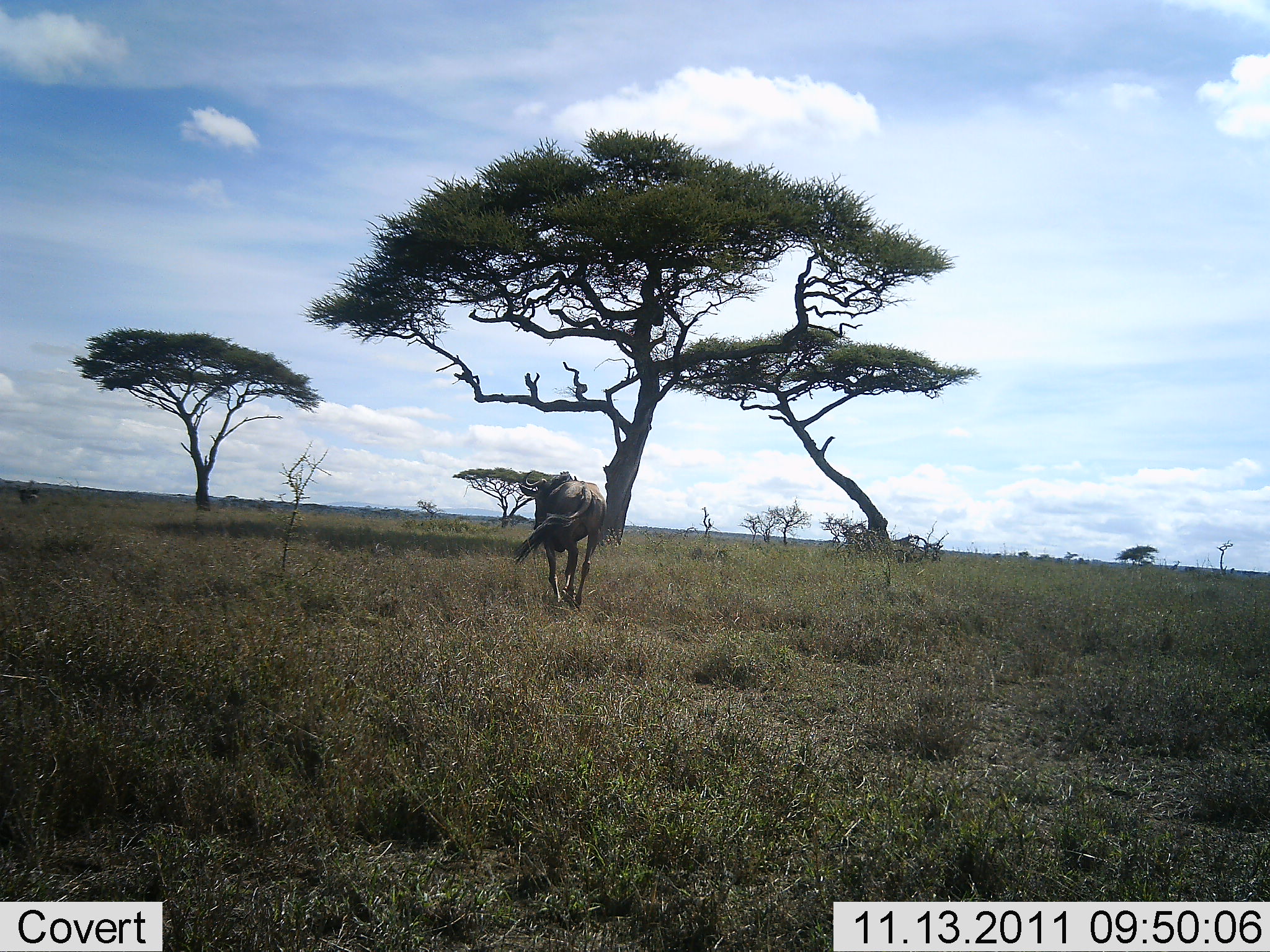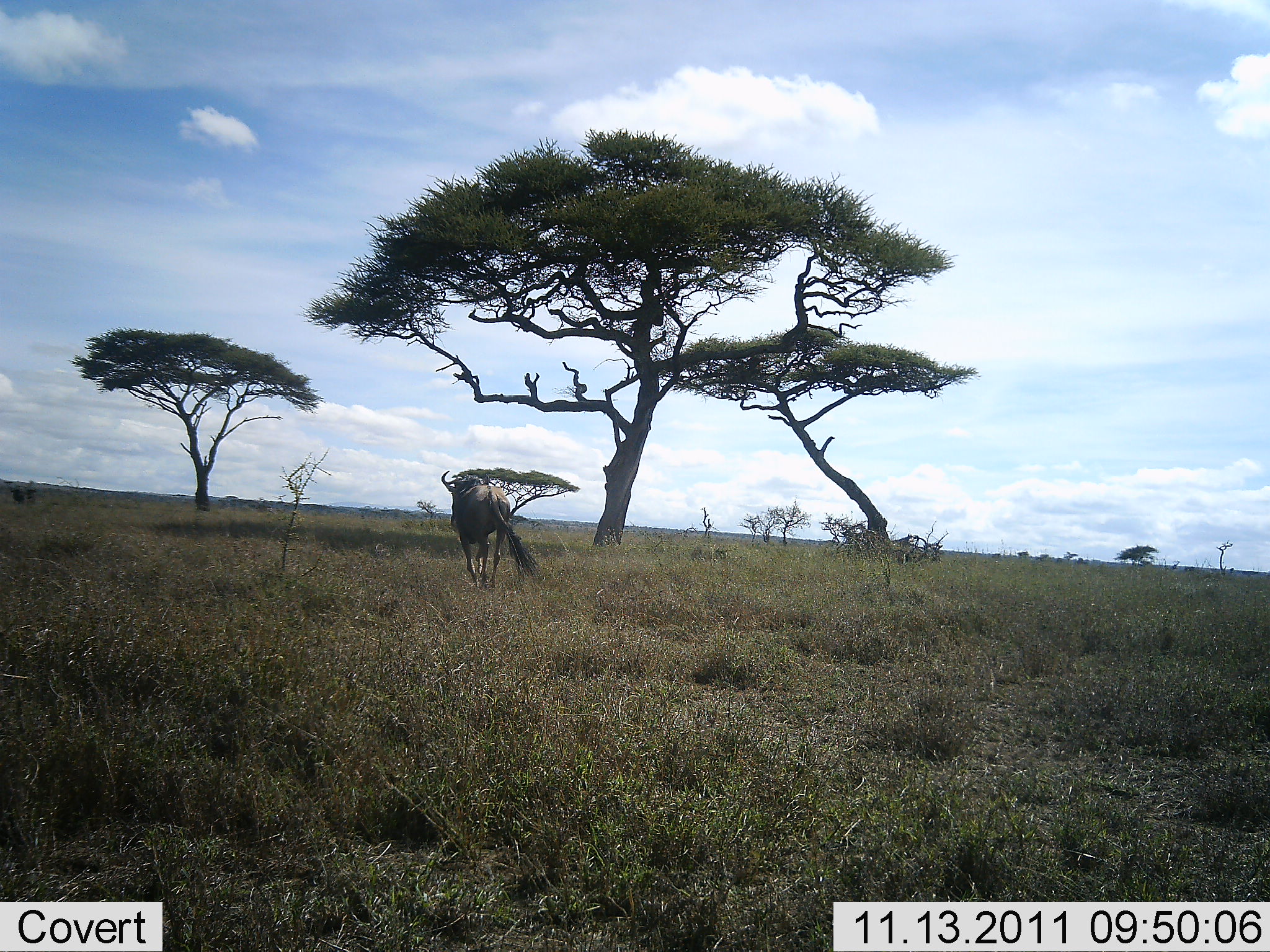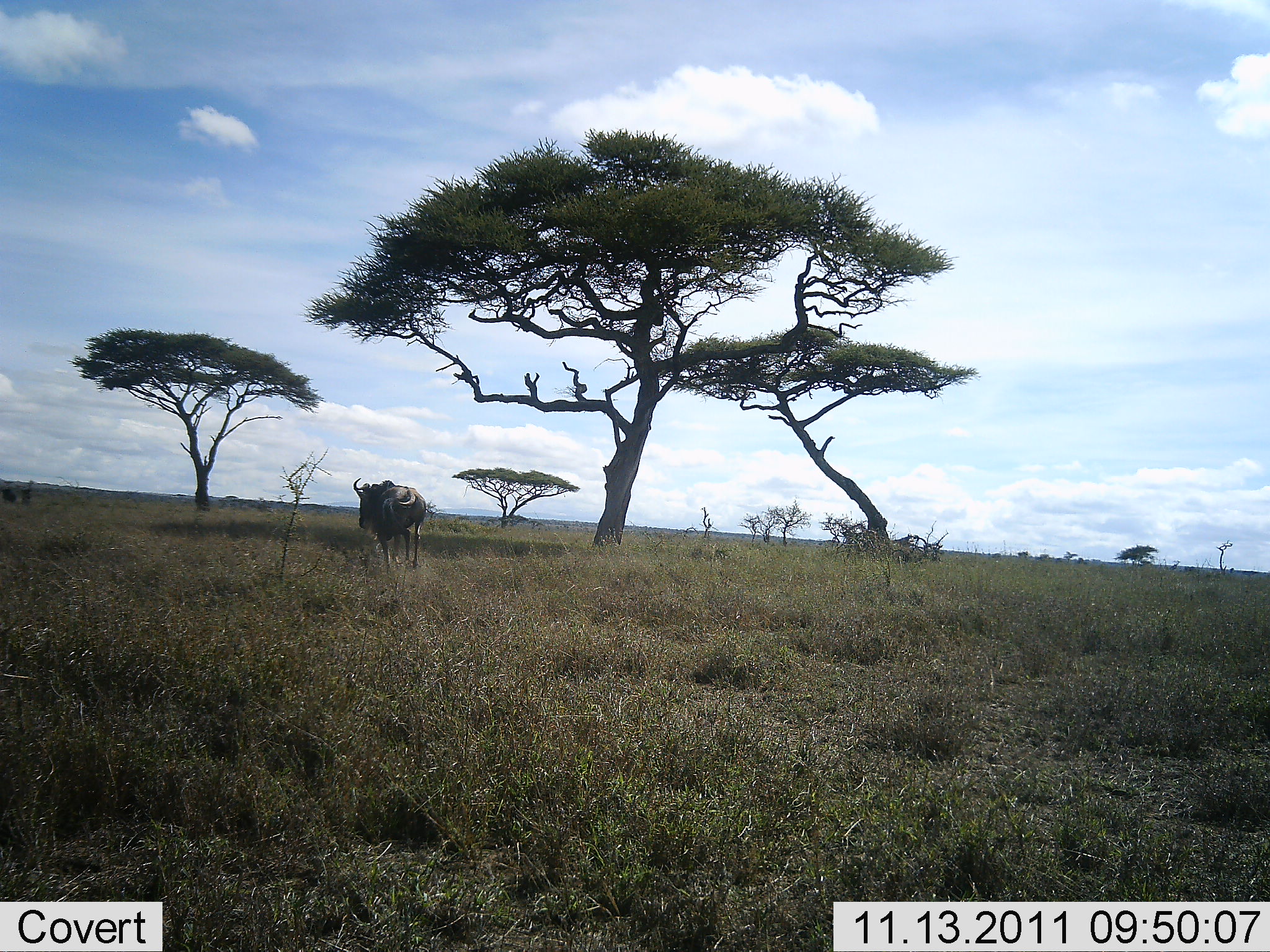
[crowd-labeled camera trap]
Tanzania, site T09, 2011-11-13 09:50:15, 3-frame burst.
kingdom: Animalia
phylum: Chordata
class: Mammalia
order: Artiodactyla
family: Bovidae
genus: Connochaetes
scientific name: Connochaetes taurinus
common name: blue wildebeest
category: wildebeest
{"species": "wildebeest (blue wildebeest) (Connochaetes taurinus)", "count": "1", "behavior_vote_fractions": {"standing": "8%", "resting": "0%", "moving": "100%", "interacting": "0%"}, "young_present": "0%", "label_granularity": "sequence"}